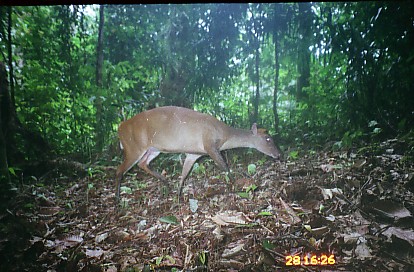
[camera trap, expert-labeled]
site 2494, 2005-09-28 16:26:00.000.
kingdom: Animalia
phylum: Chordata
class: Mammalia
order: Artiodactyla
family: Cervidae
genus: Muntiacus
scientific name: Muntiacus muntjak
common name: southern red muntjac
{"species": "Muntiacus muntjak (southern red muntjac)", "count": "1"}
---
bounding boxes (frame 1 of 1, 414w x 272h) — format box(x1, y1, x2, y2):
muntiacus muntjak: box(114, 105, 283, 202)